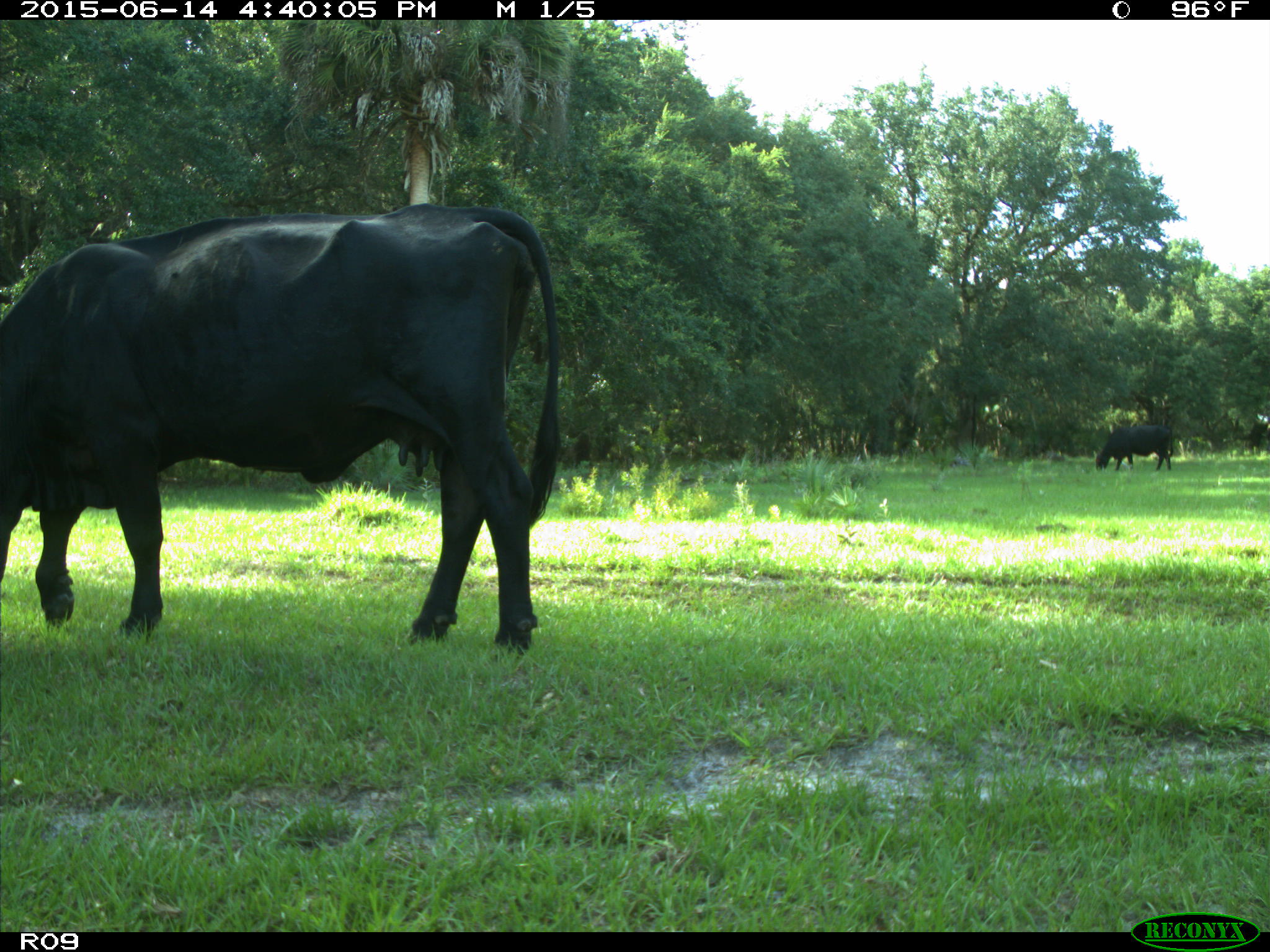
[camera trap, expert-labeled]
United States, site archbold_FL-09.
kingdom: Animalia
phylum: Chordata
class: Mammalia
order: Artiodactyla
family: Bovidae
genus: Bos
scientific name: Bos taurus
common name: domestic cow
Bos taurus (domestic cow).